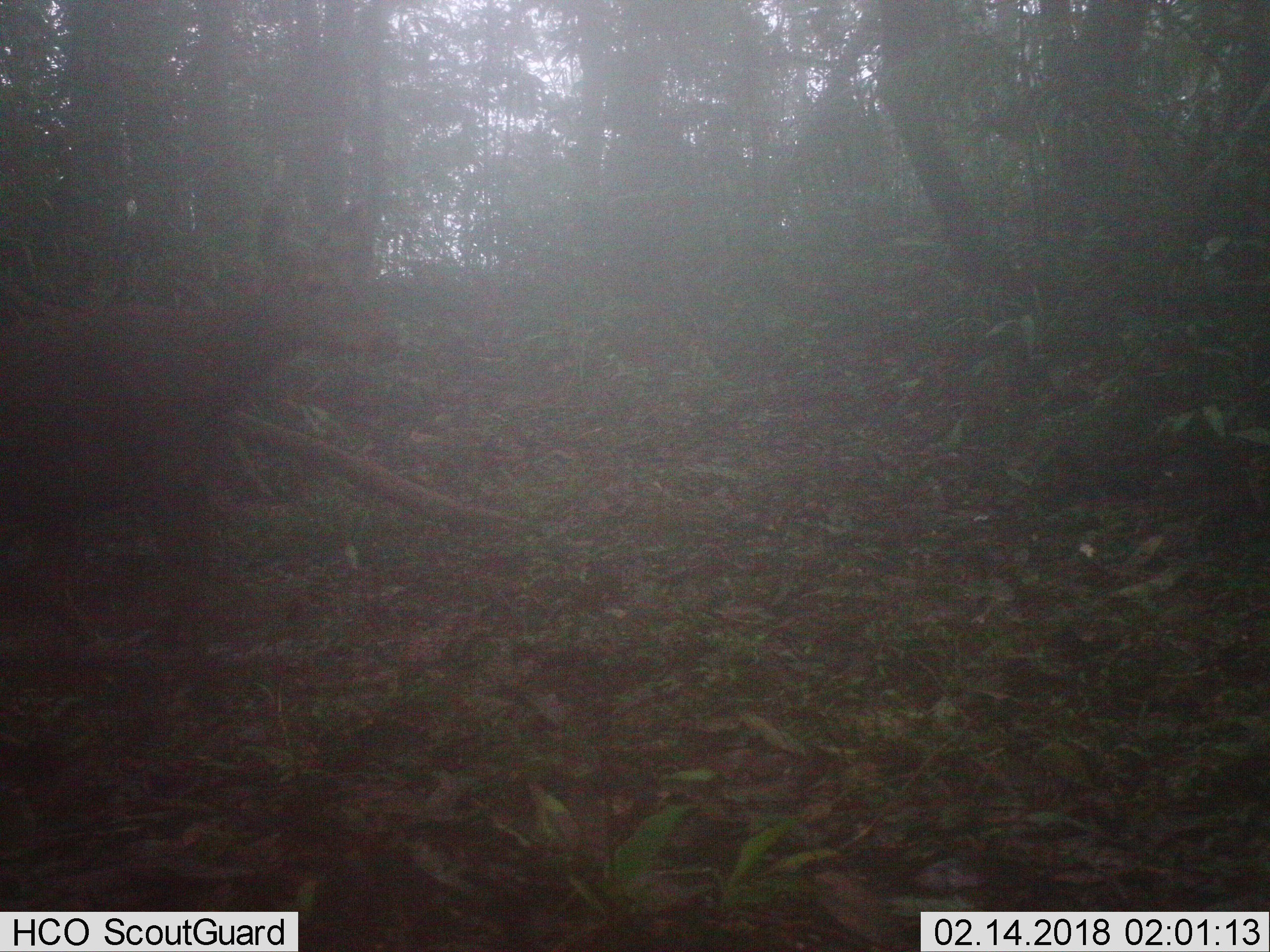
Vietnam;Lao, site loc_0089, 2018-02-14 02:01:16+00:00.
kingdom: Animalia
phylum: Chordata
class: Mammalia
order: Artiodactyla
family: Cervidae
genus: Rusa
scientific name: Rusa unicolor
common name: sambar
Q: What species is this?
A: Sambar (Rusa unicolor).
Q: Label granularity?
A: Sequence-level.